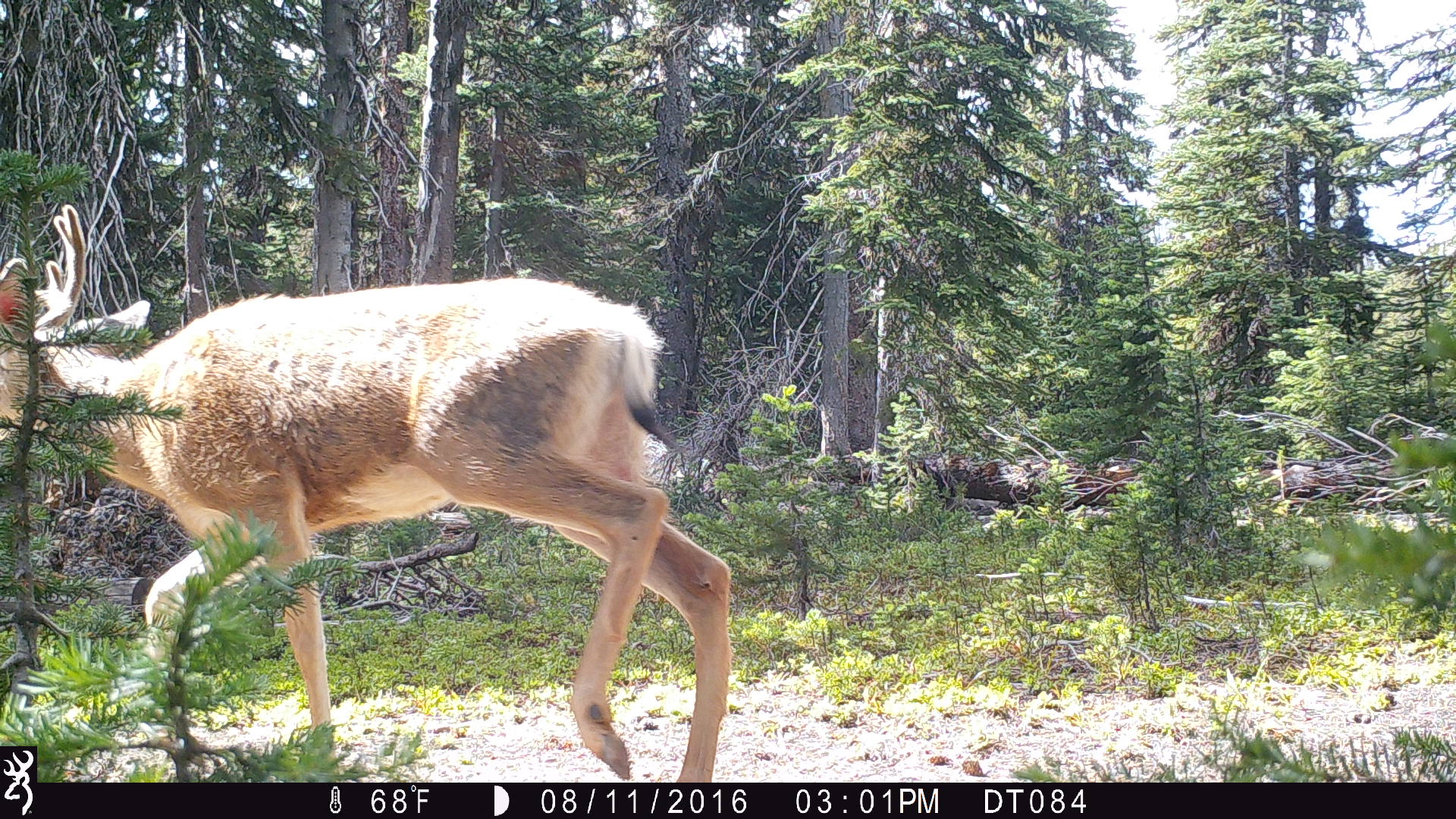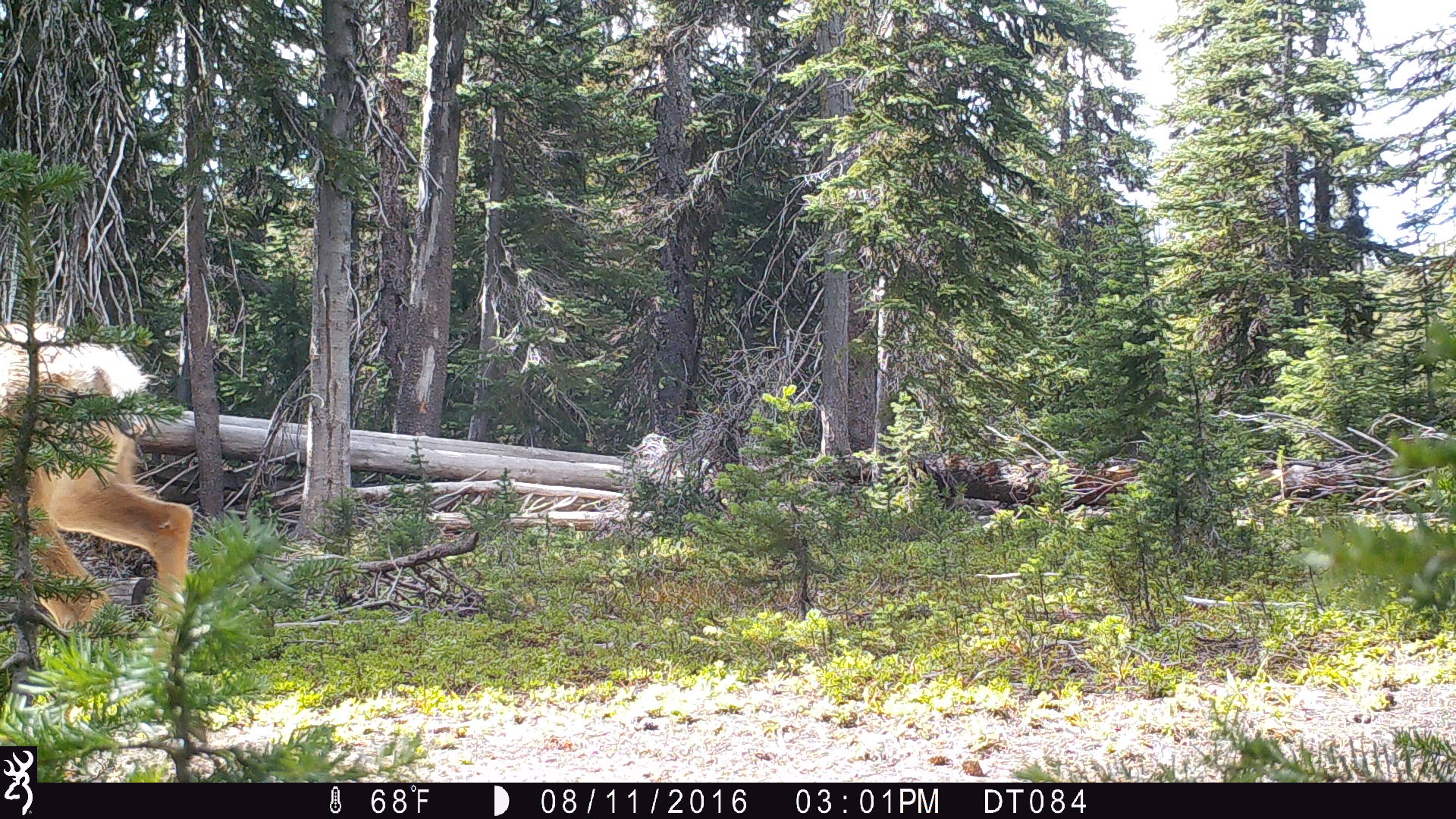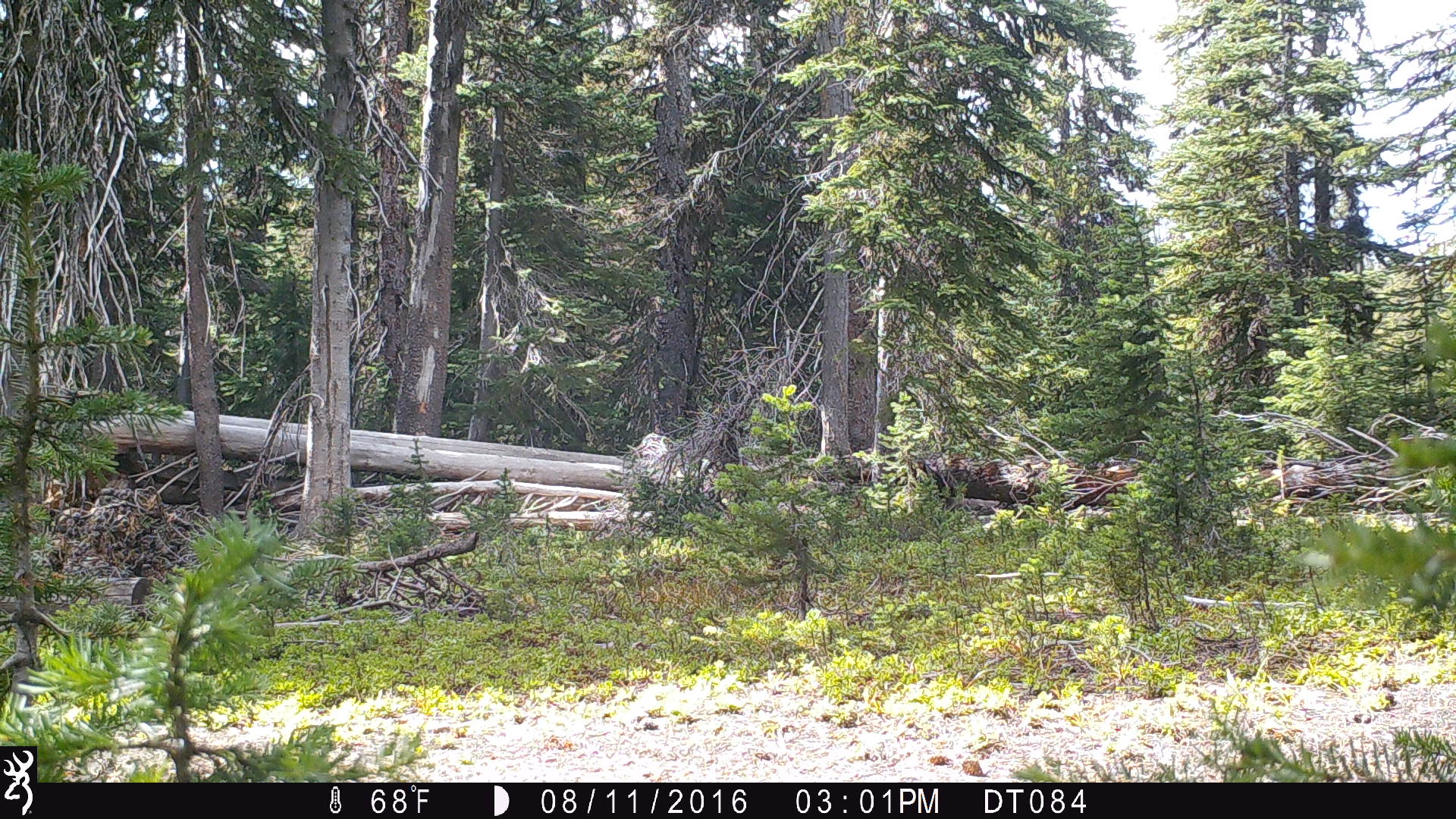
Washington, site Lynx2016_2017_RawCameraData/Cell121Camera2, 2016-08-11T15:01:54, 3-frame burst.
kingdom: Animalia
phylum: Chordata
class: Mammalia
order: Artiodactyla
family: Cervidae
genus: Odocoileus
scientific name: Odocoileus hemionus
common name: mule deer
Odocoileus hemionus (mule deer). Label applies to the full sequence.